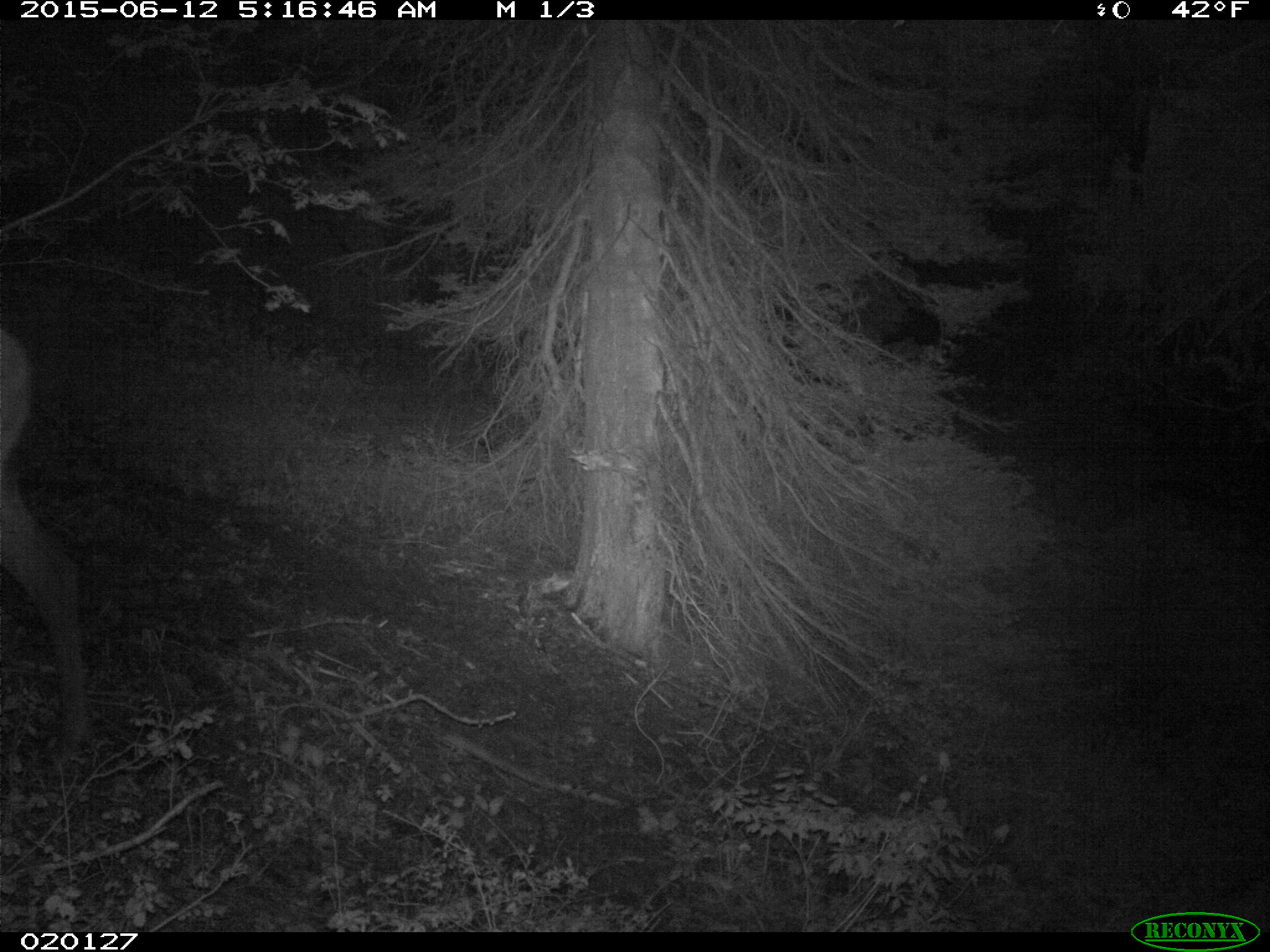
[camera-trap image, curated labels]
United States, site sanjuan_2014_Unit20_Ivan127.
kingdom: Animalia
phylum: Chordata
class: Mammalia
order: Artiodactyla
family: Cervidae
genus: Cervus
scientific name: Cervus elaphus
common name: red deer